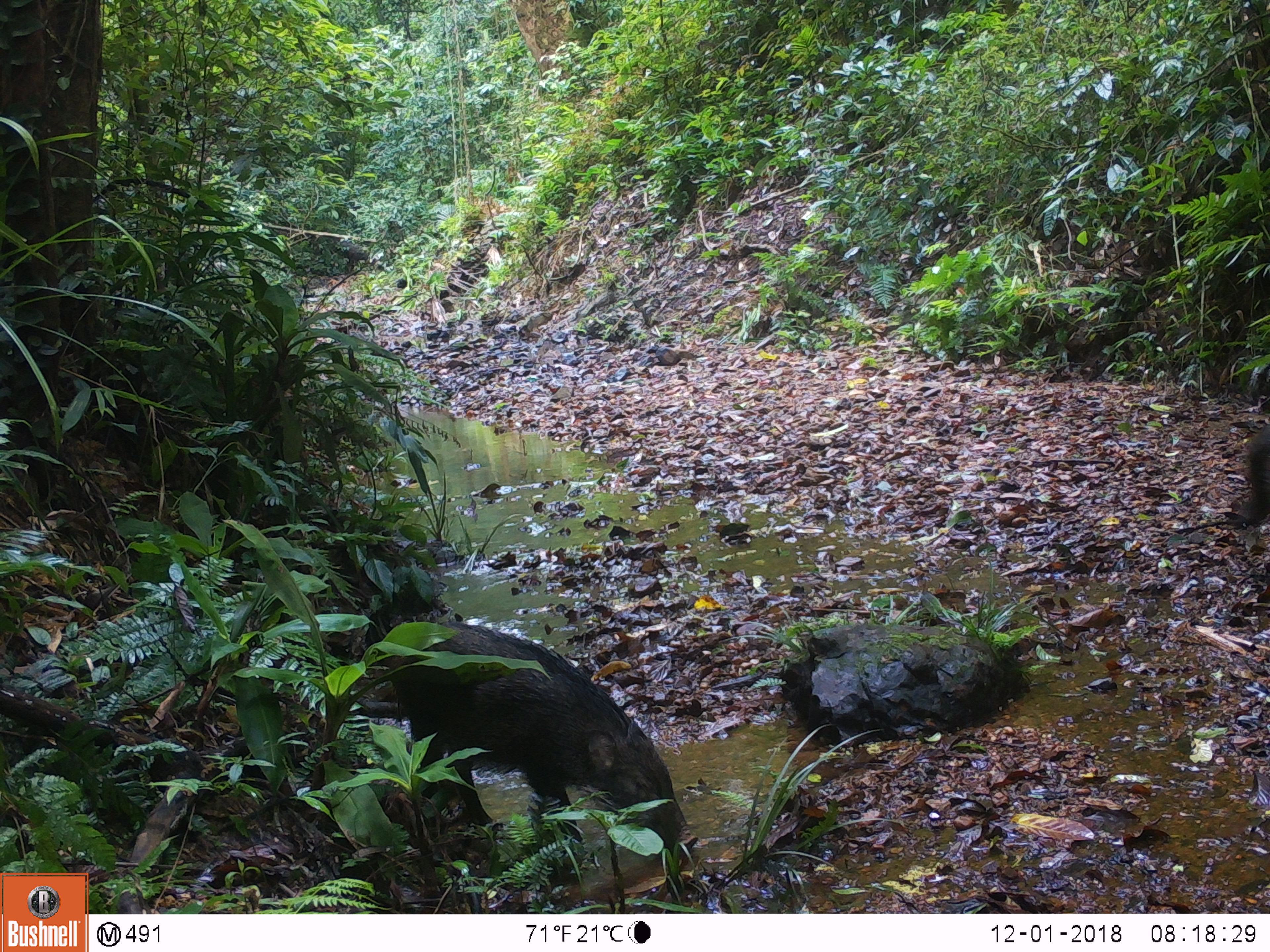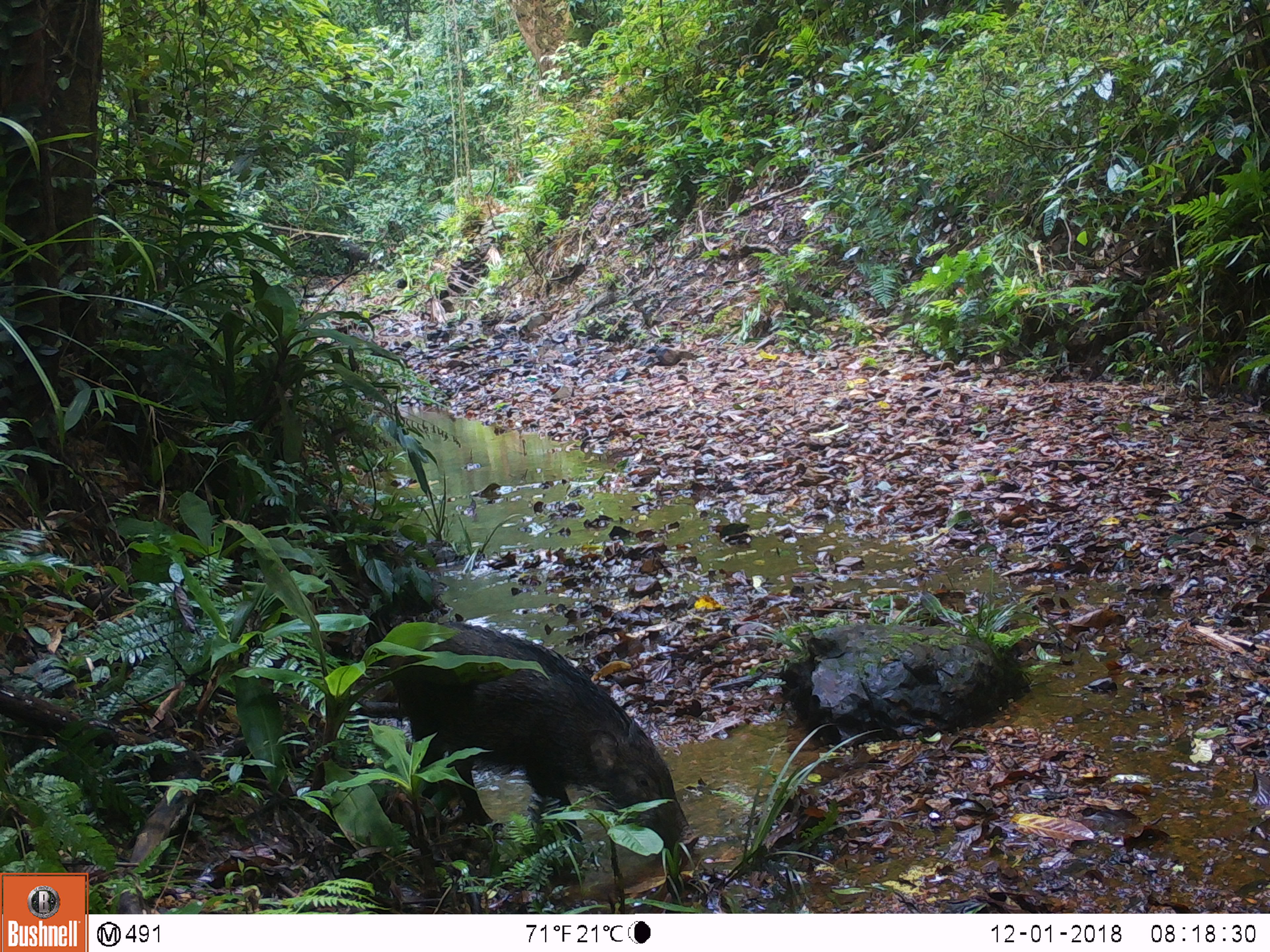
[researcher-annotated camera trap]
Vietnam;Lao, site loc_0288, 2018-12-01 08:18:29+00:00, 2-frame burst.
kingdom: Animalia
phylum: Chordata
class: Mammalia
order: Artiodactyla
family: Suidae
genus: Sus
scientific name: Sus scrofa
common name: eurasian wild pig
Eurasian wild pig (Sus scrofa). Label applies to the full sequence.